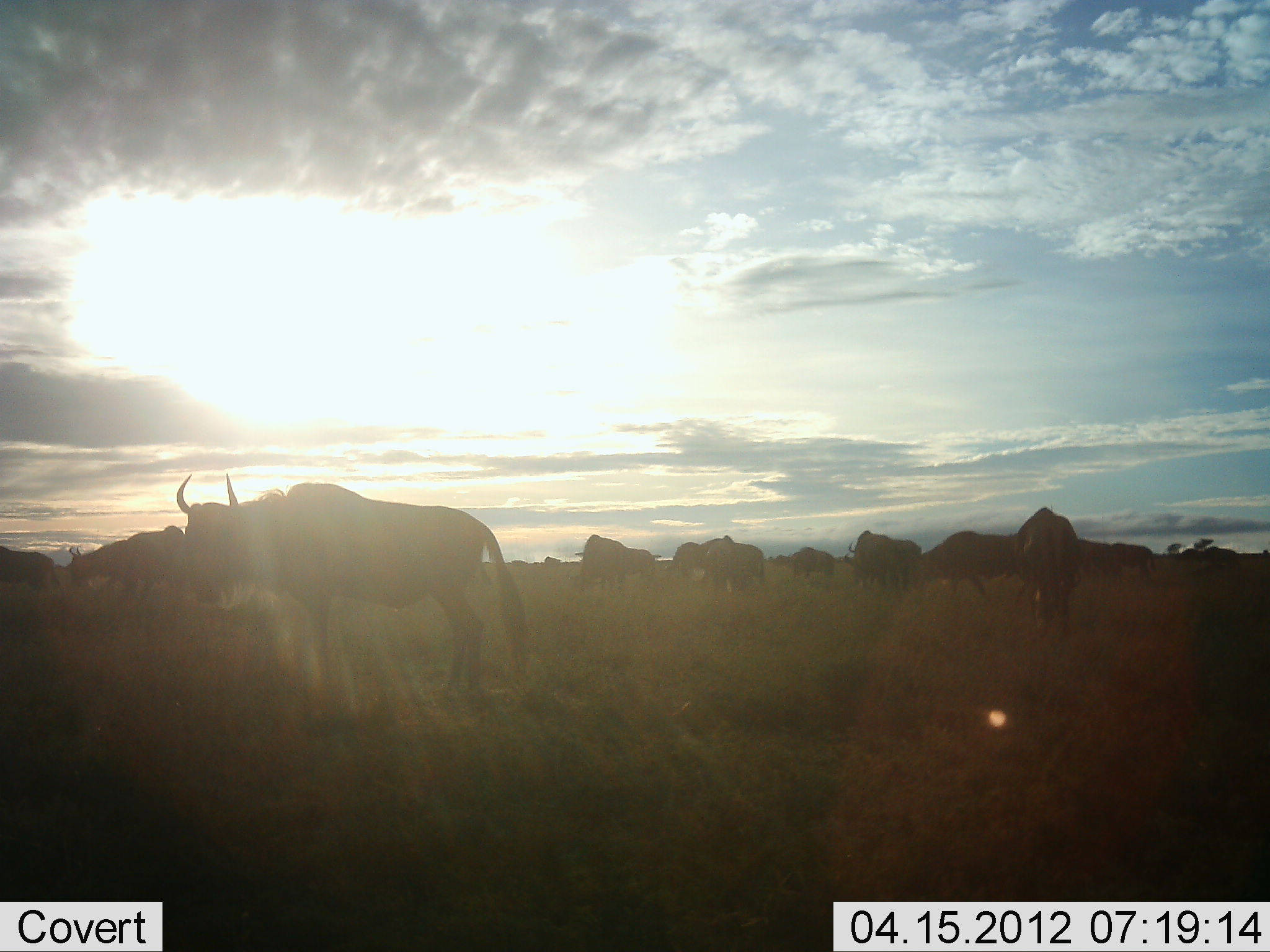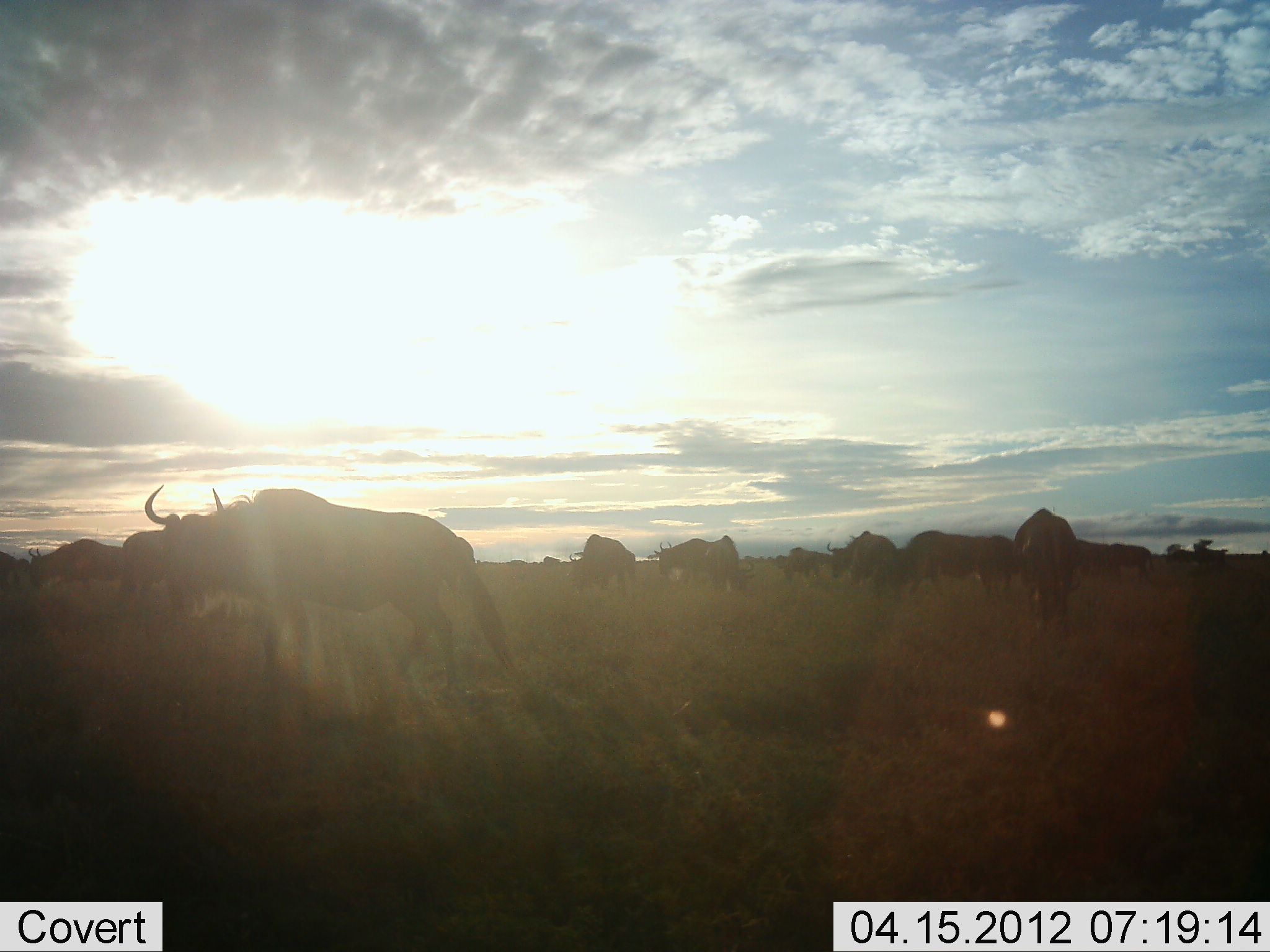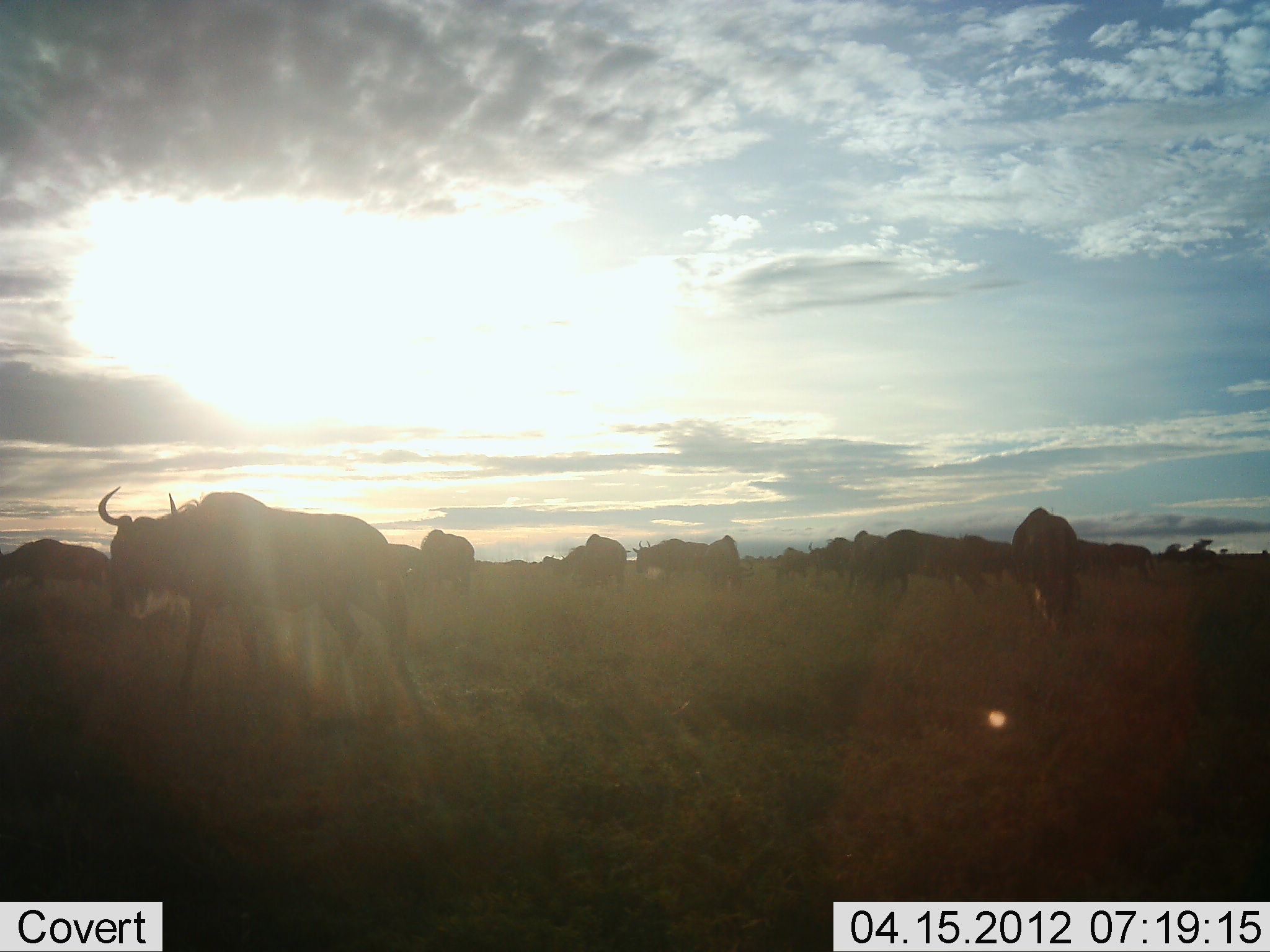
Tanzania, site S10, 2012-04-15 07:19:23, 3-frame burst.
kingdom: Animalia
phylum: Chordata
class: Mammalia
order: Artiodactyla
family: Bovidae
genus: Connochaetes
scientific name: Connochaetes taurinus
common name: blue wildebeest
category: wildebeest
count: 11-50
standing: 53%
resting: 0%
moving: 87%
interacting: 0%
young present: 7%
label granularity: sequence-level